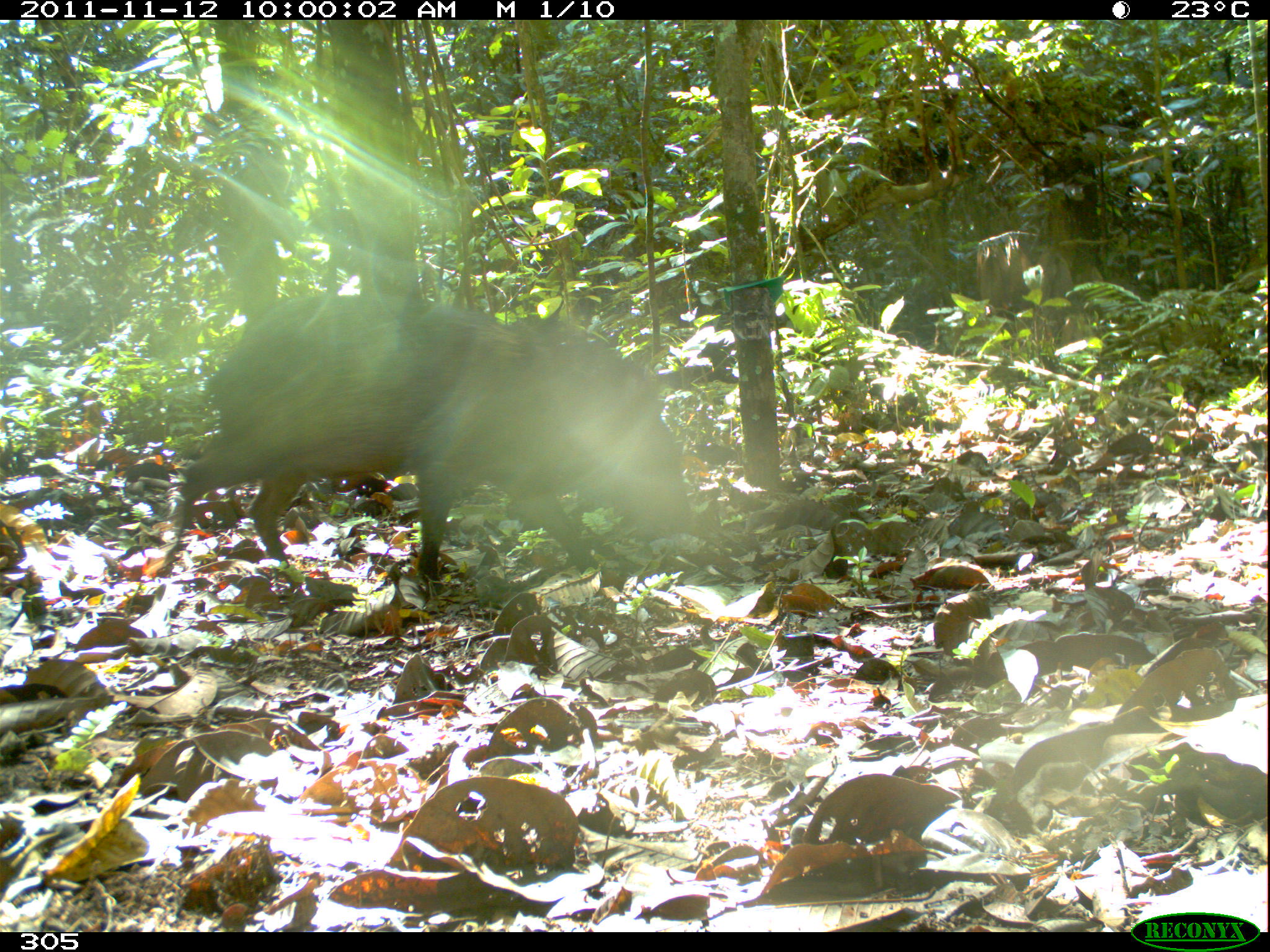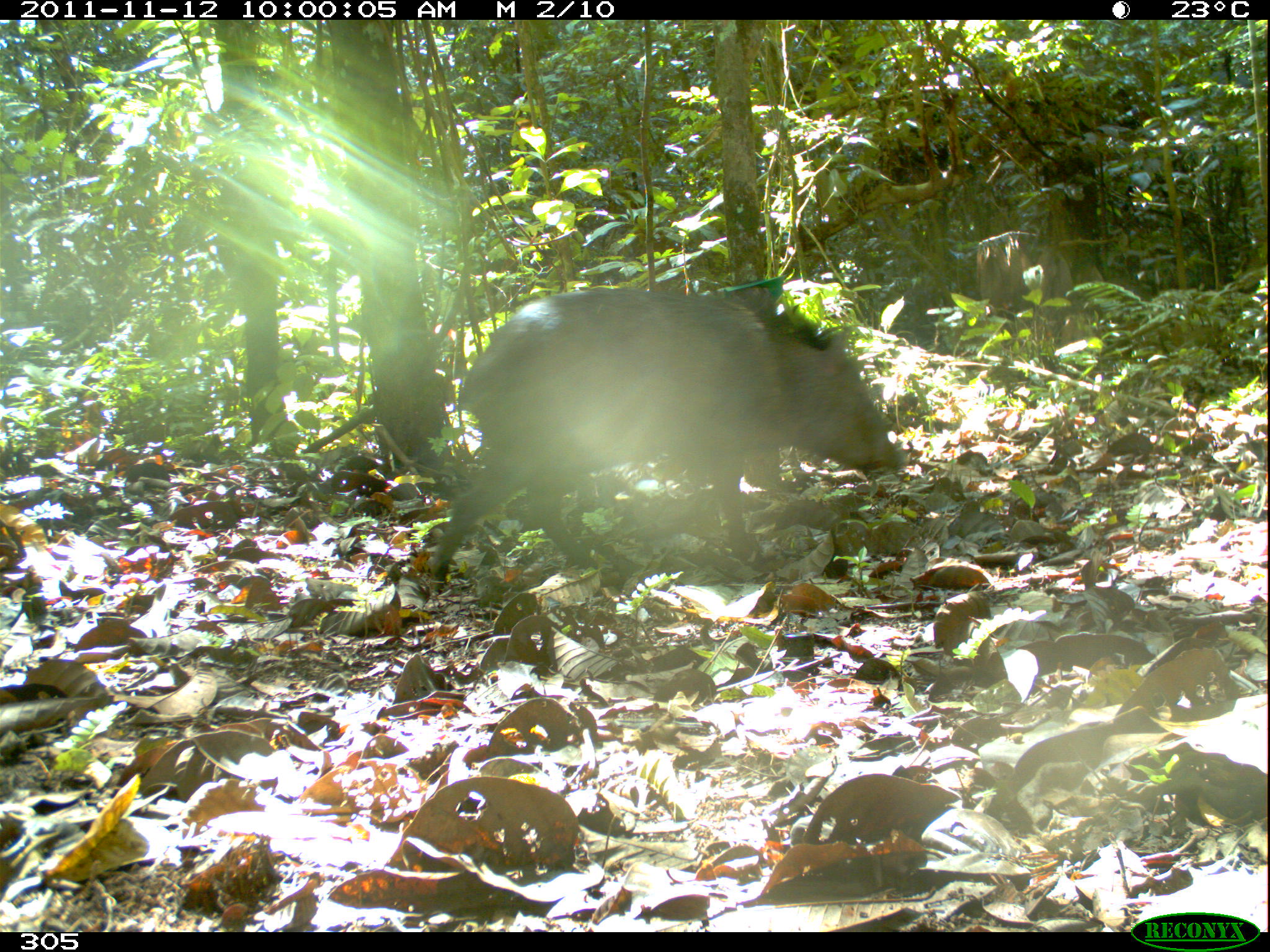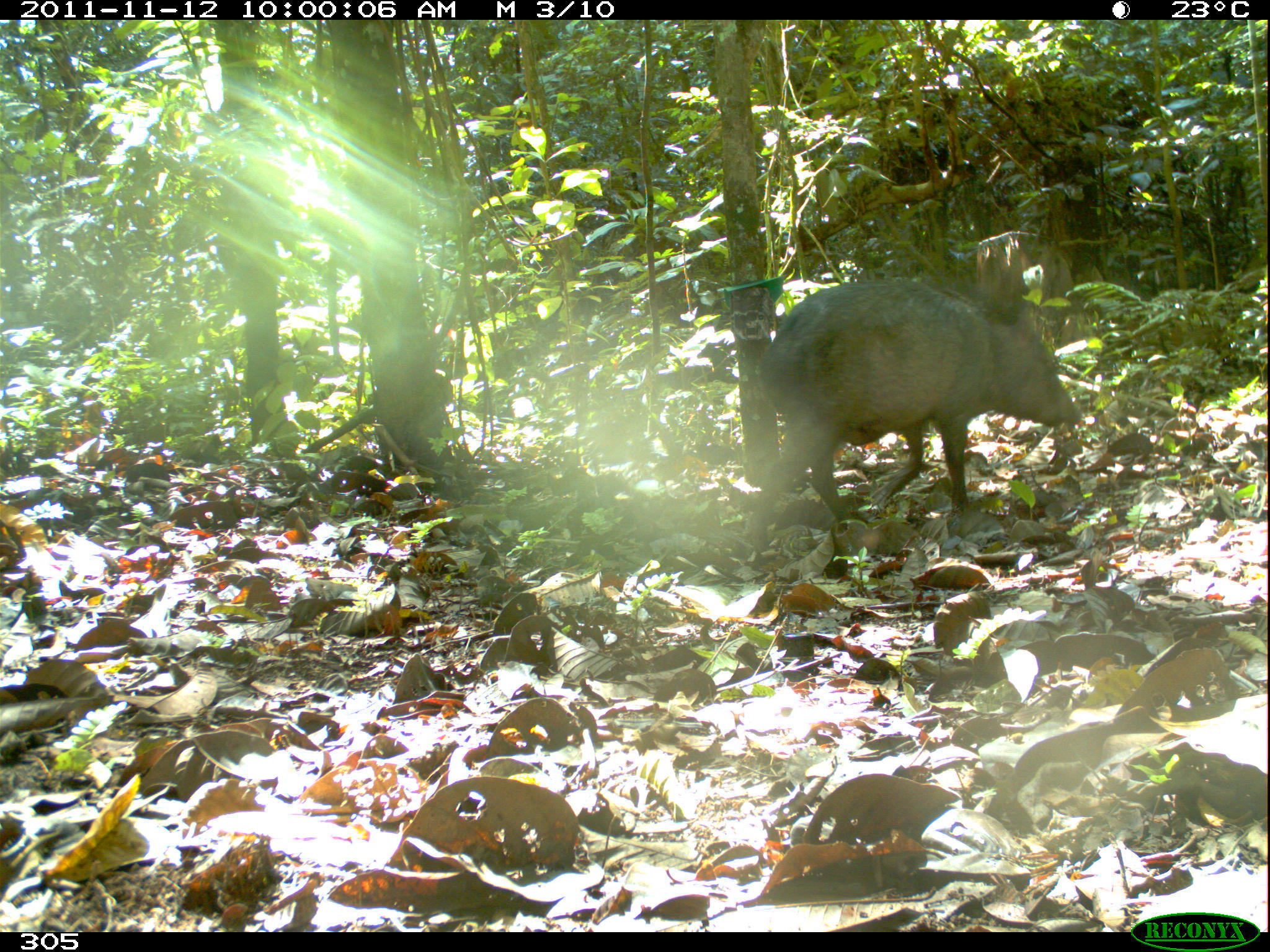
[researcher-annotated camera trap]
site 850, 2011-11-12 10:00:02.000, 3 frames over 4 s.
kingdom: Animalia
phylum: Chordata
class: Mammalia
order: Artiodactyla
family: Tayassuidae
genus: Pecari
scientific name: Pecari tajacu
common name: collared peccary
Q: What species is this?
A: Pecari tajacu (collared peccary).